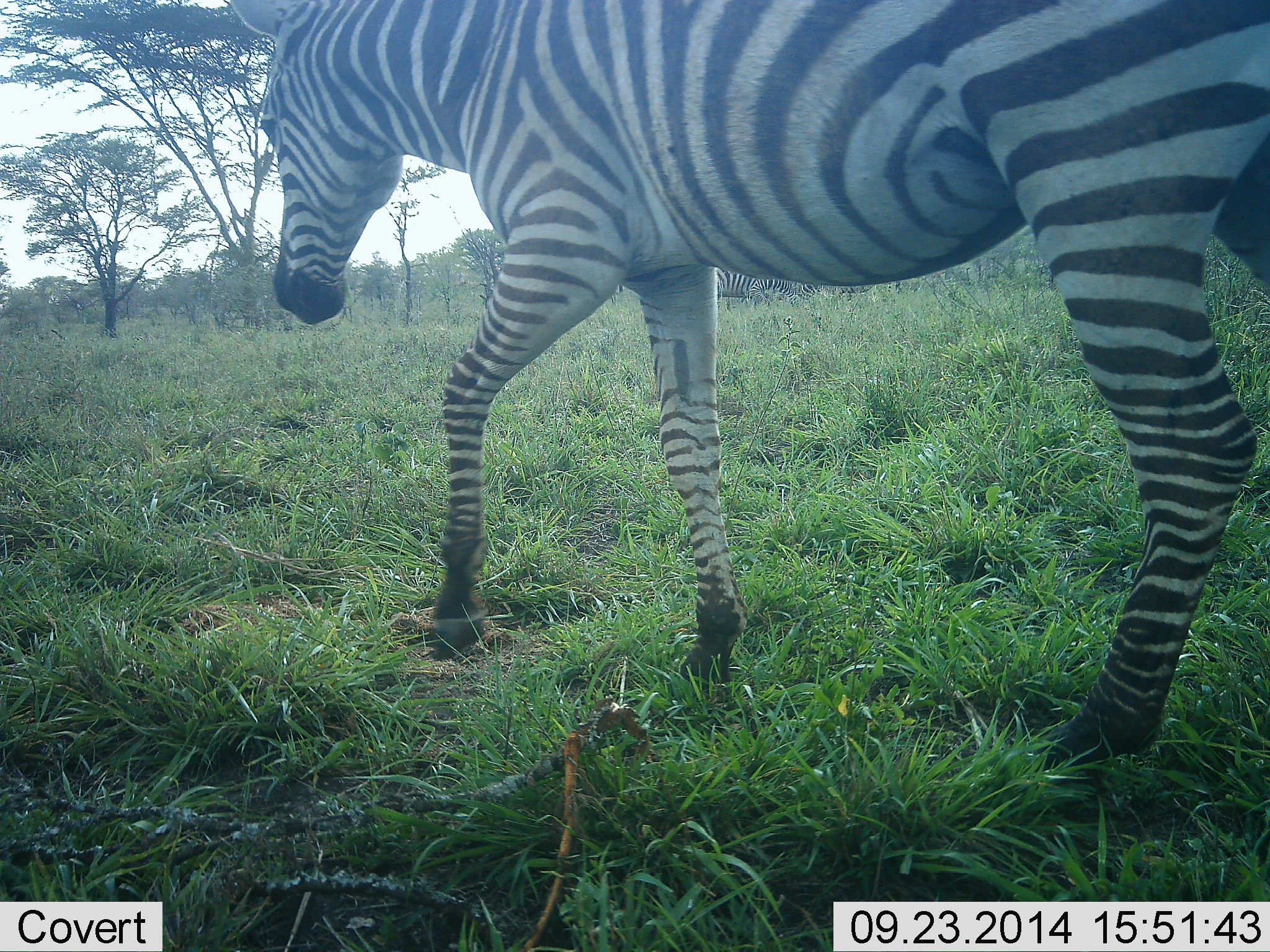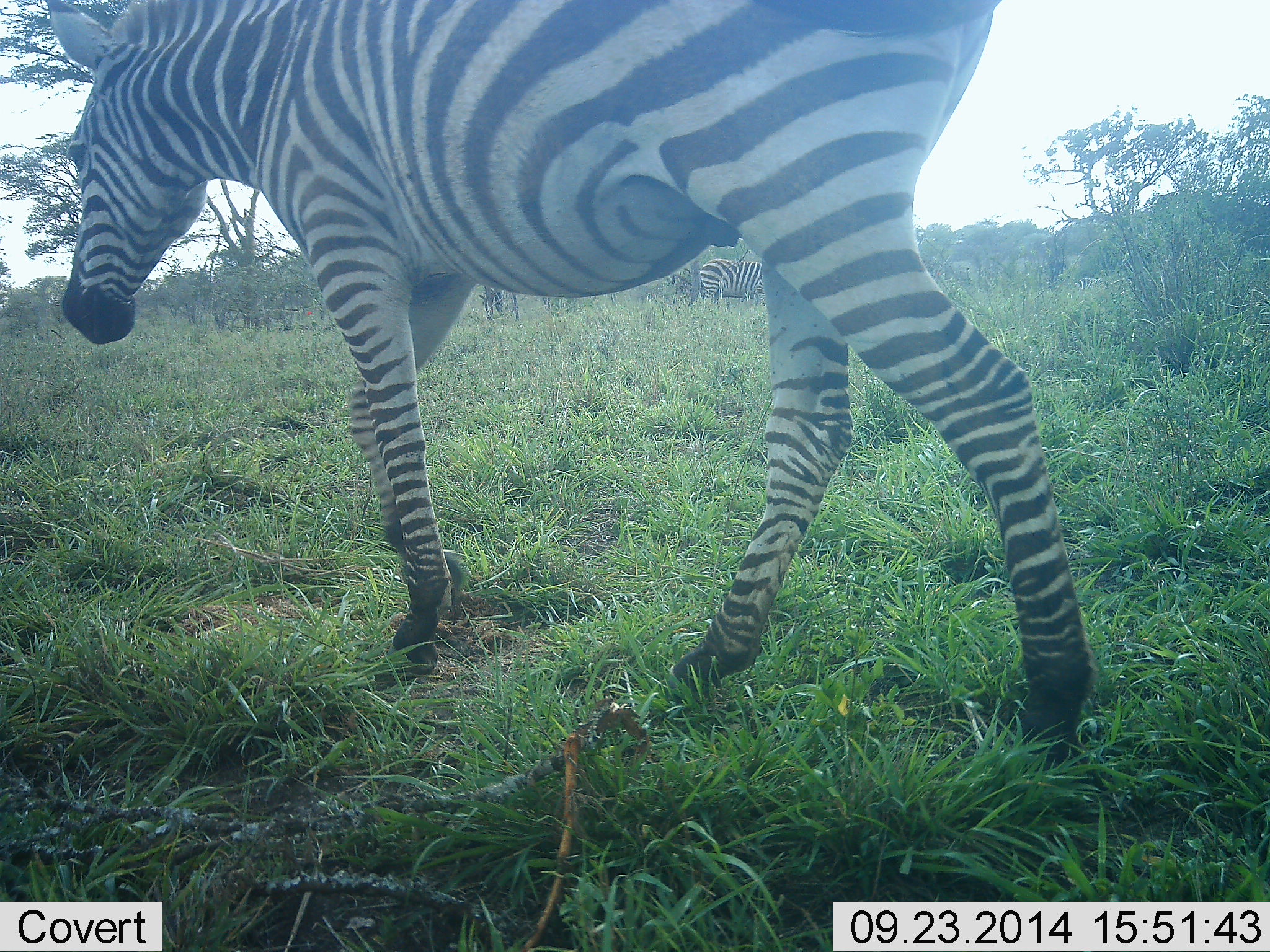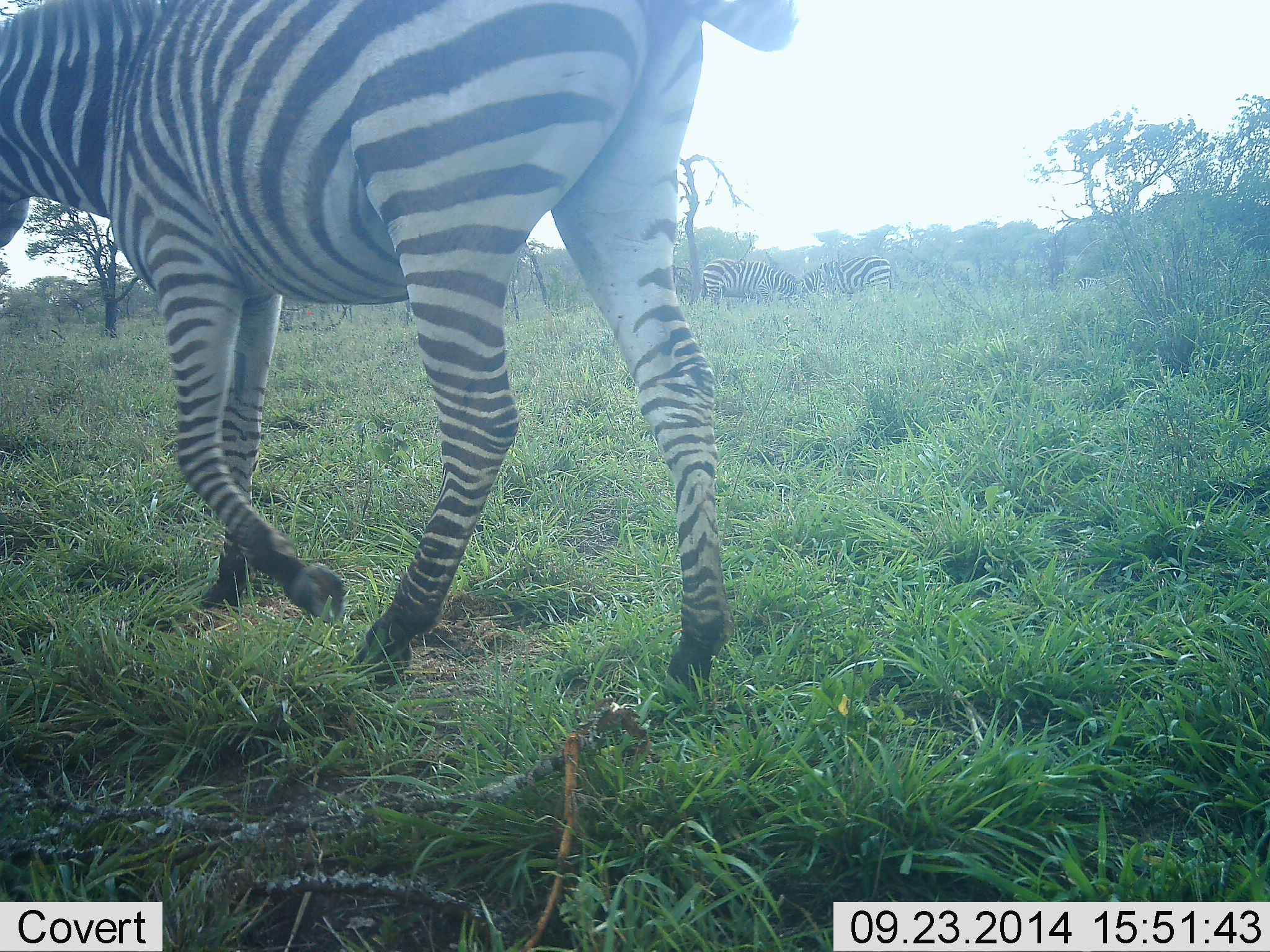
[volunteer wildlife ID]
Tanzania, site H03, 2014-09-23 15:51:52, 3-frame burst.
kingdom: Animalia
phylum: Chordata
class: Mammalia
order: Perissodactyla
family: Equidae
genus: Equus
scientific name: Equus quagga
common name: plains zebra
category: zebra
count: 3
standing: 50%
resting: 0%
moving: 90%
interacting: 0%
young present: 0%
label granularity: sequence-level